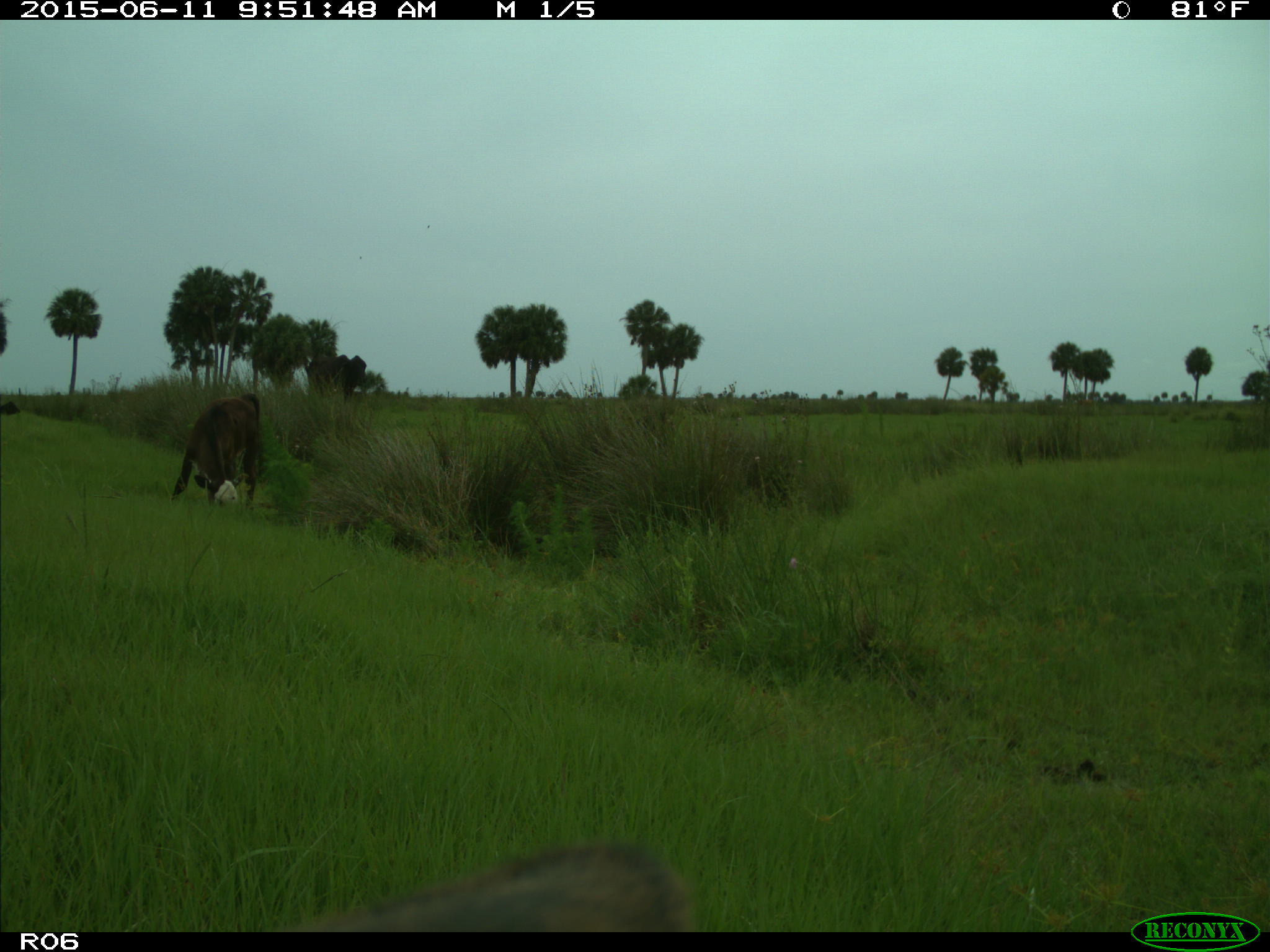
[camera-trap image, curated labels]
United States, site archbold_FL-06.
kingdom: Animalia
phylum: Chordata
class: Mammalia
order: Artiodactyla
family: Bovidae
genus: Bos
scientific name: Bos taurus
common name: domestic cow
Bos taurus (domestic cow).